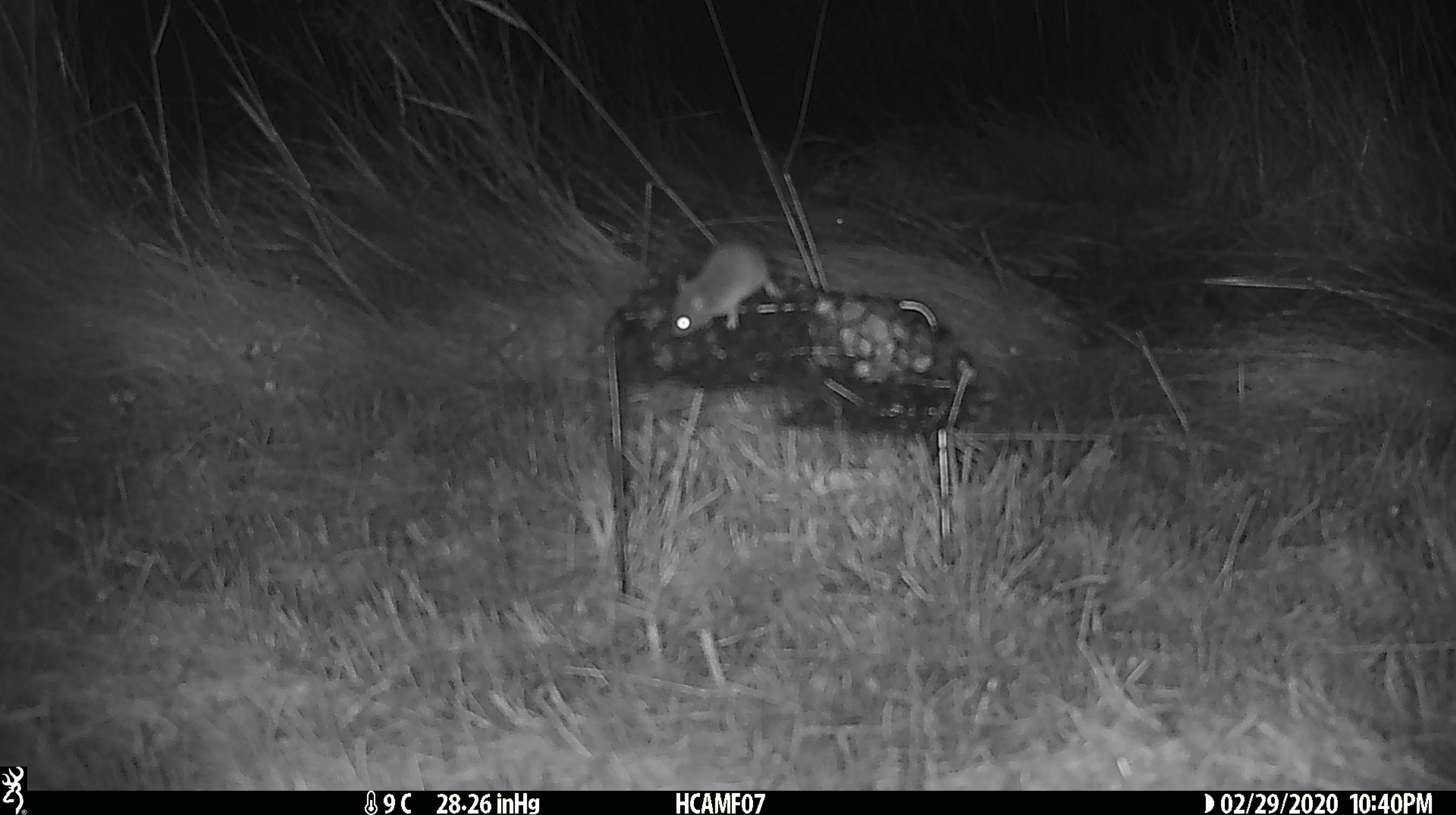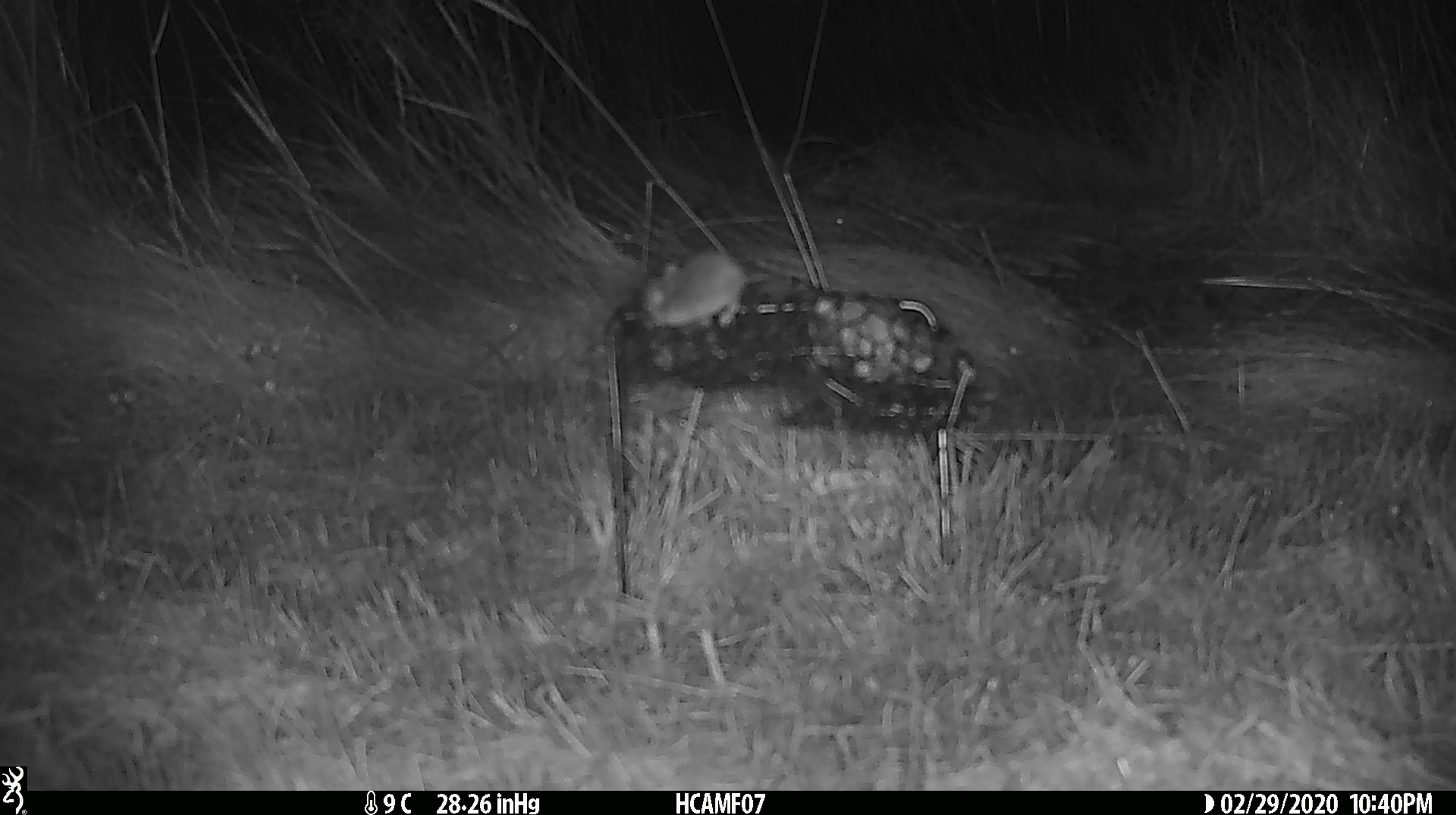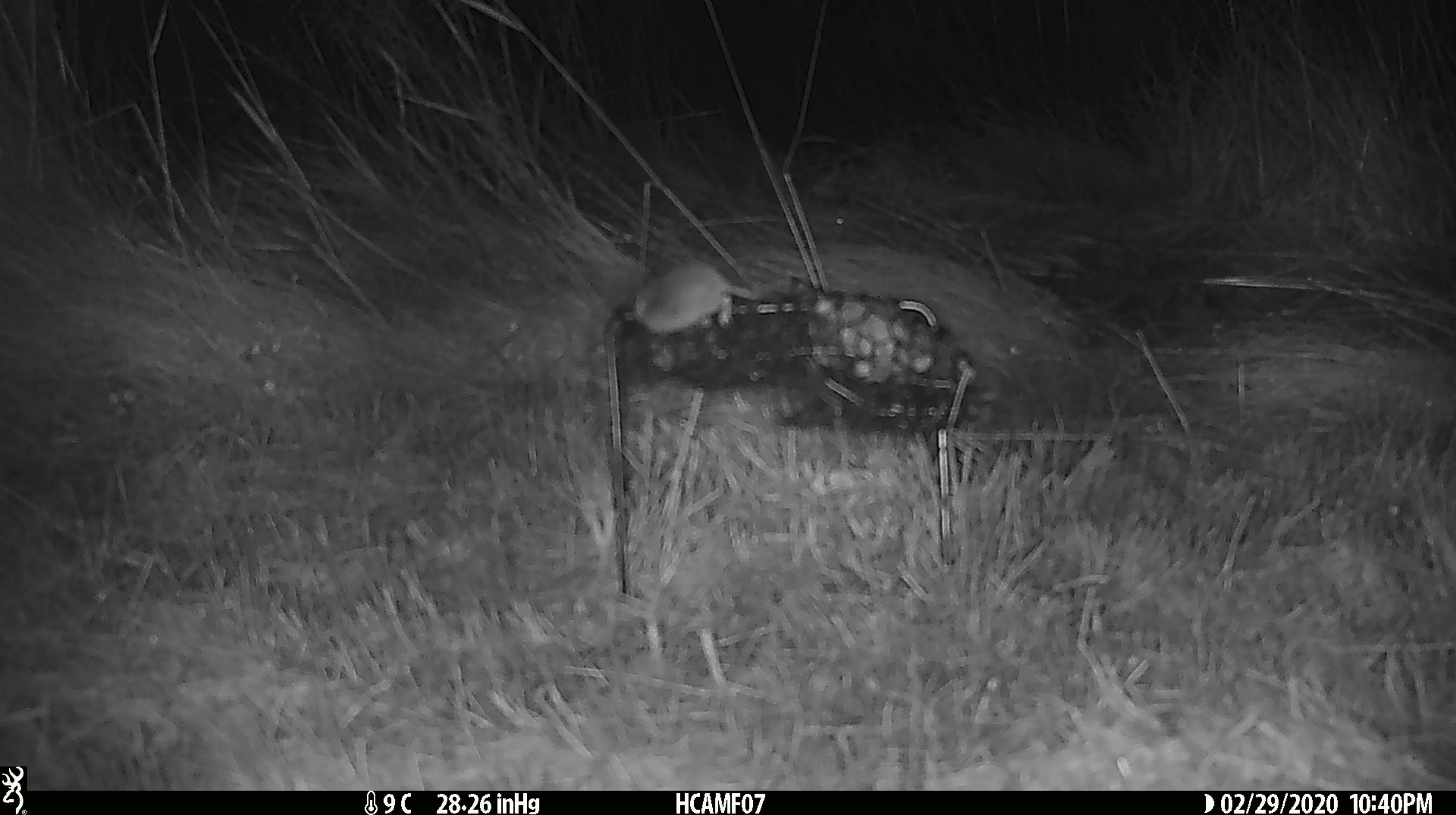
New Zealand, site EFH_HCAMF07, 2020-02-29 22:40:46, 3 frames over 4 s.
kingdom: Animalia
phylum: Chordata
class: Mammalia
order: Rodentia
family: Muridae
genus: Mus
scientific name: Mus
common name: mouse